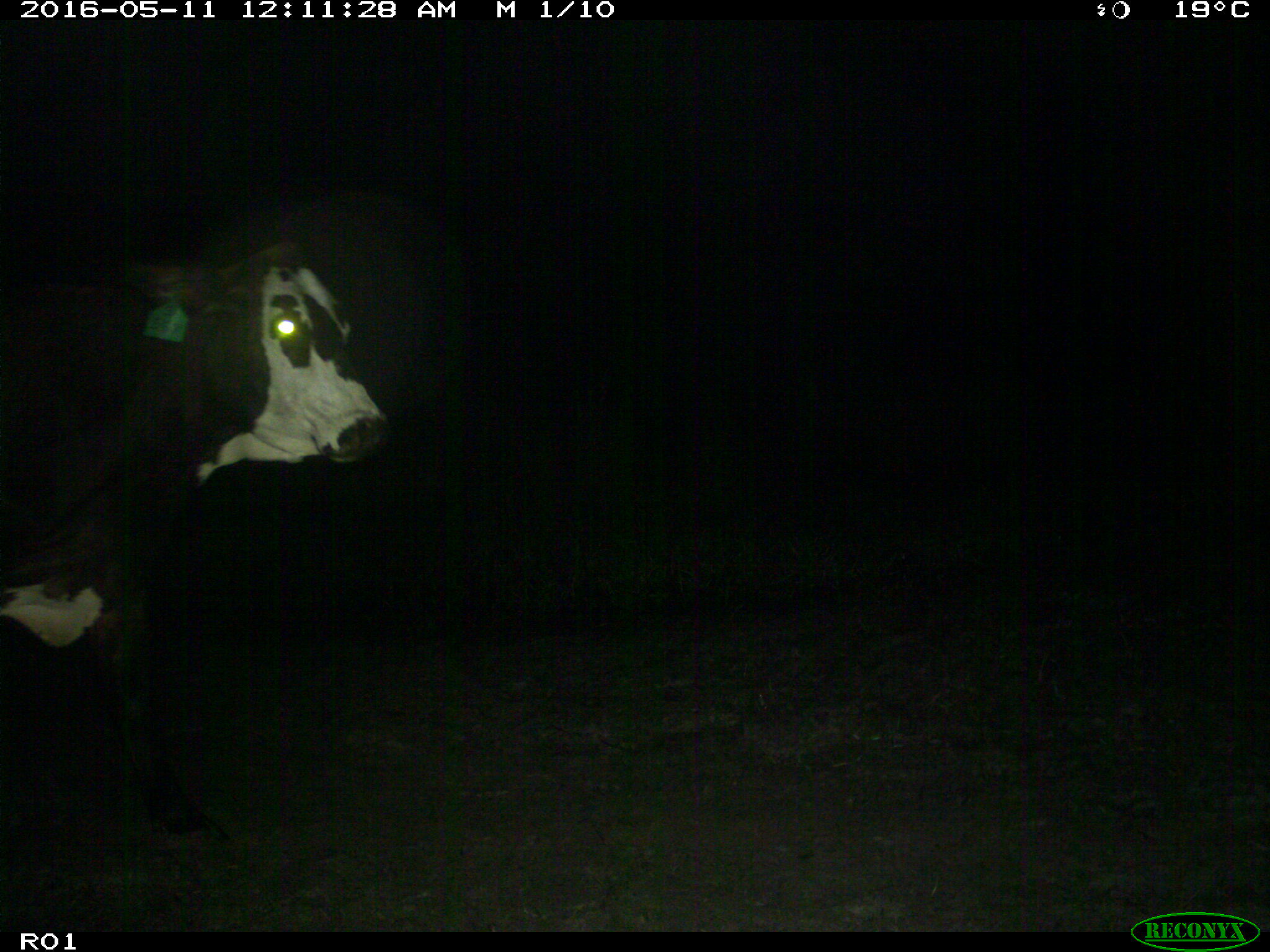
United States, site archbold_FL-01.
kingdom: Animalia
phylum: Chordata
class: Mammalia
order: Artiodactyla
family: Bovidae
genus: Bos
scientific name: Bos taurus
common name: domestic cow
Bos taurus (domestic cow).